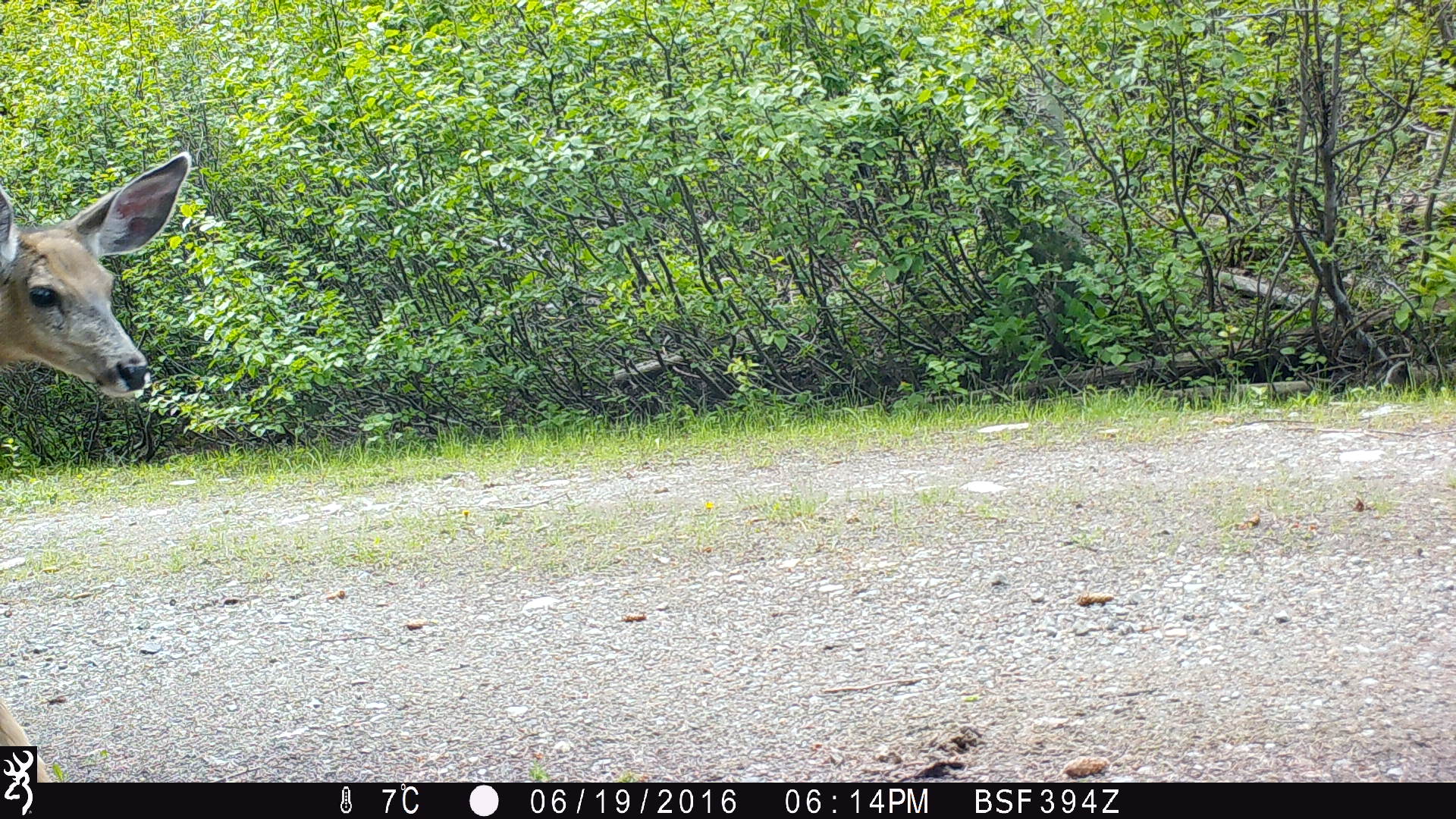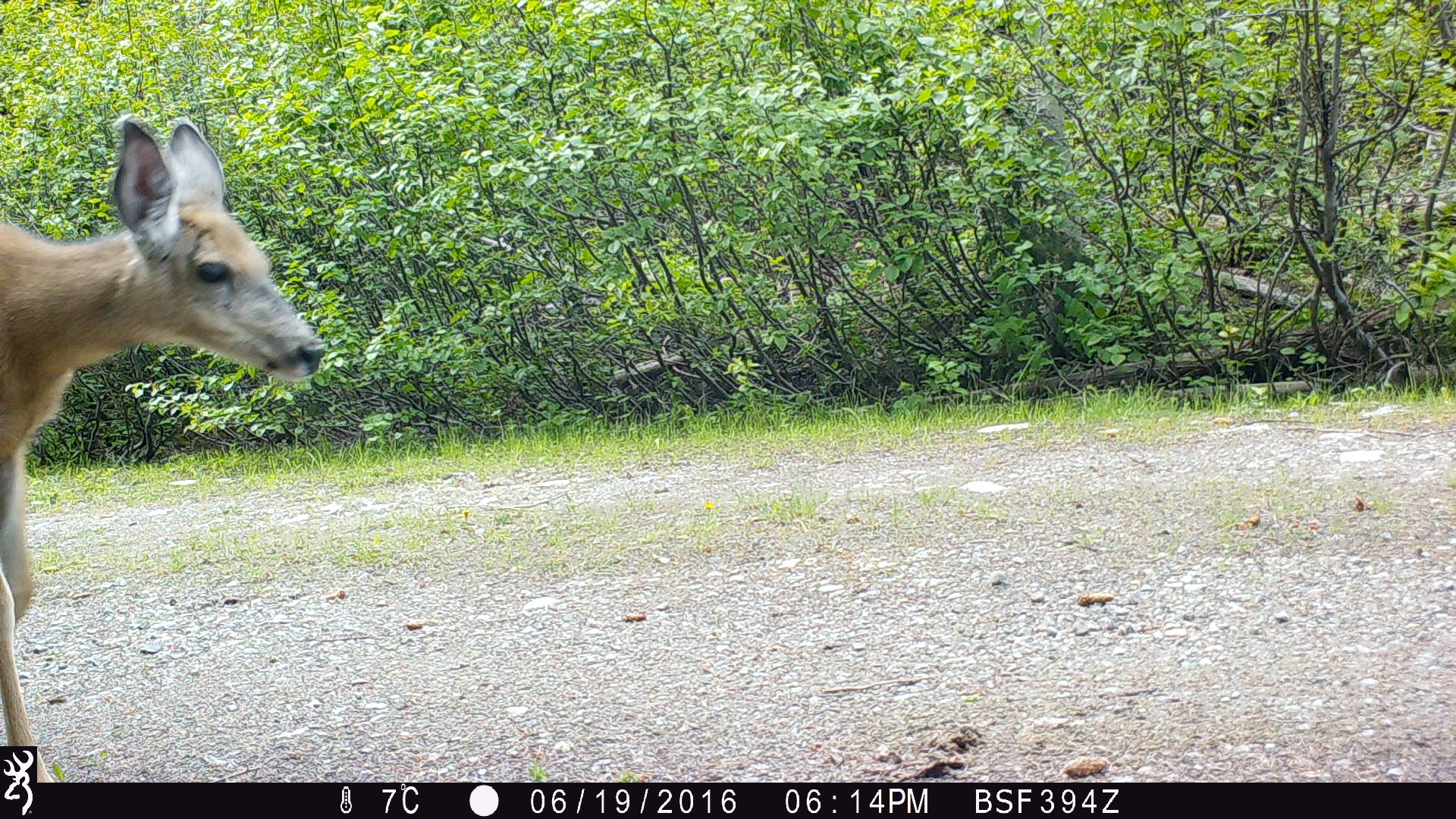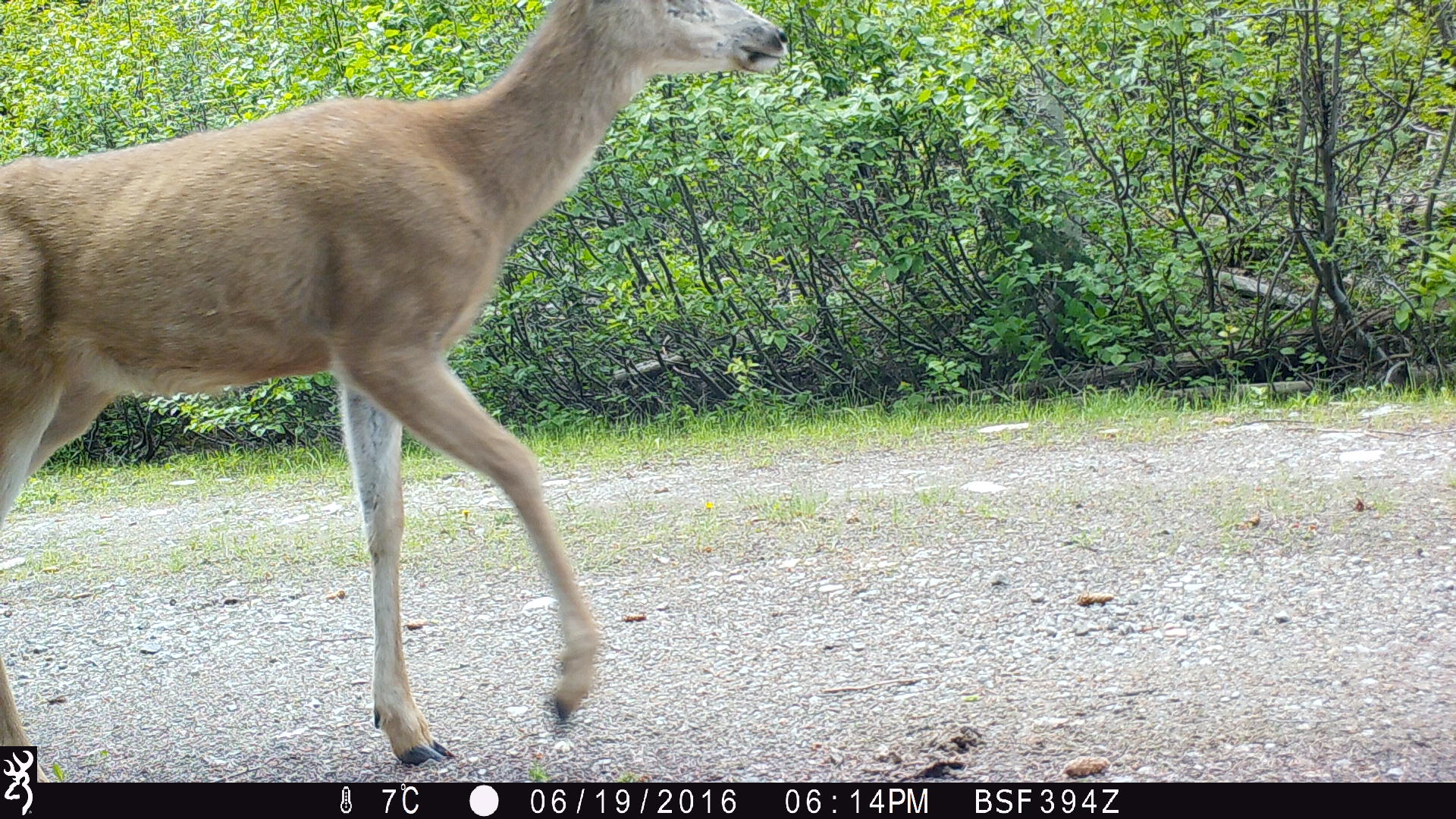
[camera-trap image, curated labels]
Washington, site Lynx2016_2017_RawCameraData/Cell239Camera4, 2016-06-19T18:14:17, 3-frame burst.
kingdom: Animalia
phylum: Chordata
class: Mammalia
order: Artiodactyla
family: Cervidae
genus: Odocoileus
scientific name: Odocoileus hemionus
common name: mule deer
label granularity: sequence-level